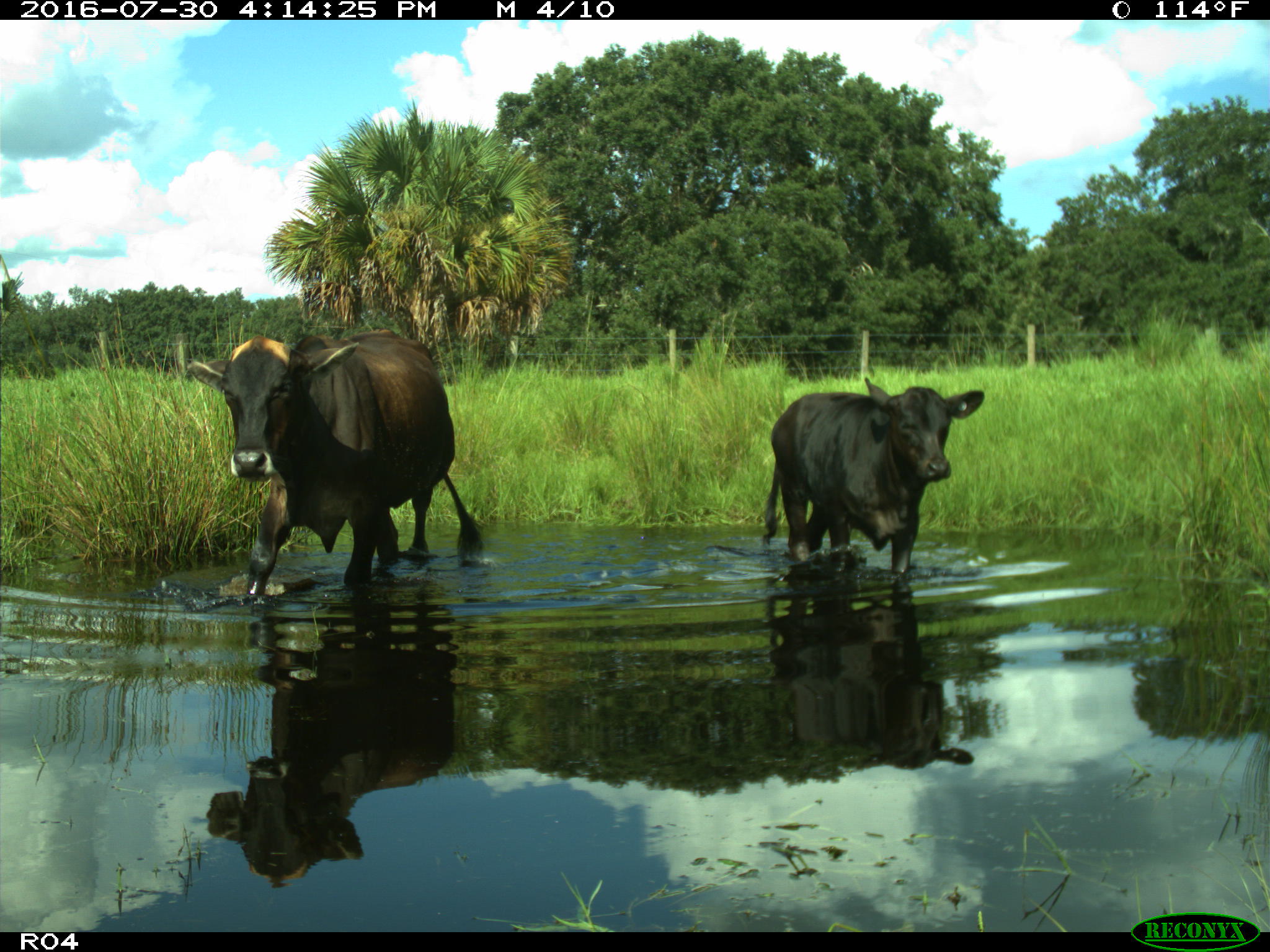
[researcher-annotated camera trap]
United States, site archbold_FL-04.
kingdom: Animalia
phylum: Chordata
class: Mammalia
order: Artiodactyla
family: Bovidae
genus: Bos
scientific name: Bos taurus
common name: domestic cow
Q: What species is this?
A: Bos taurus (domestic cow).